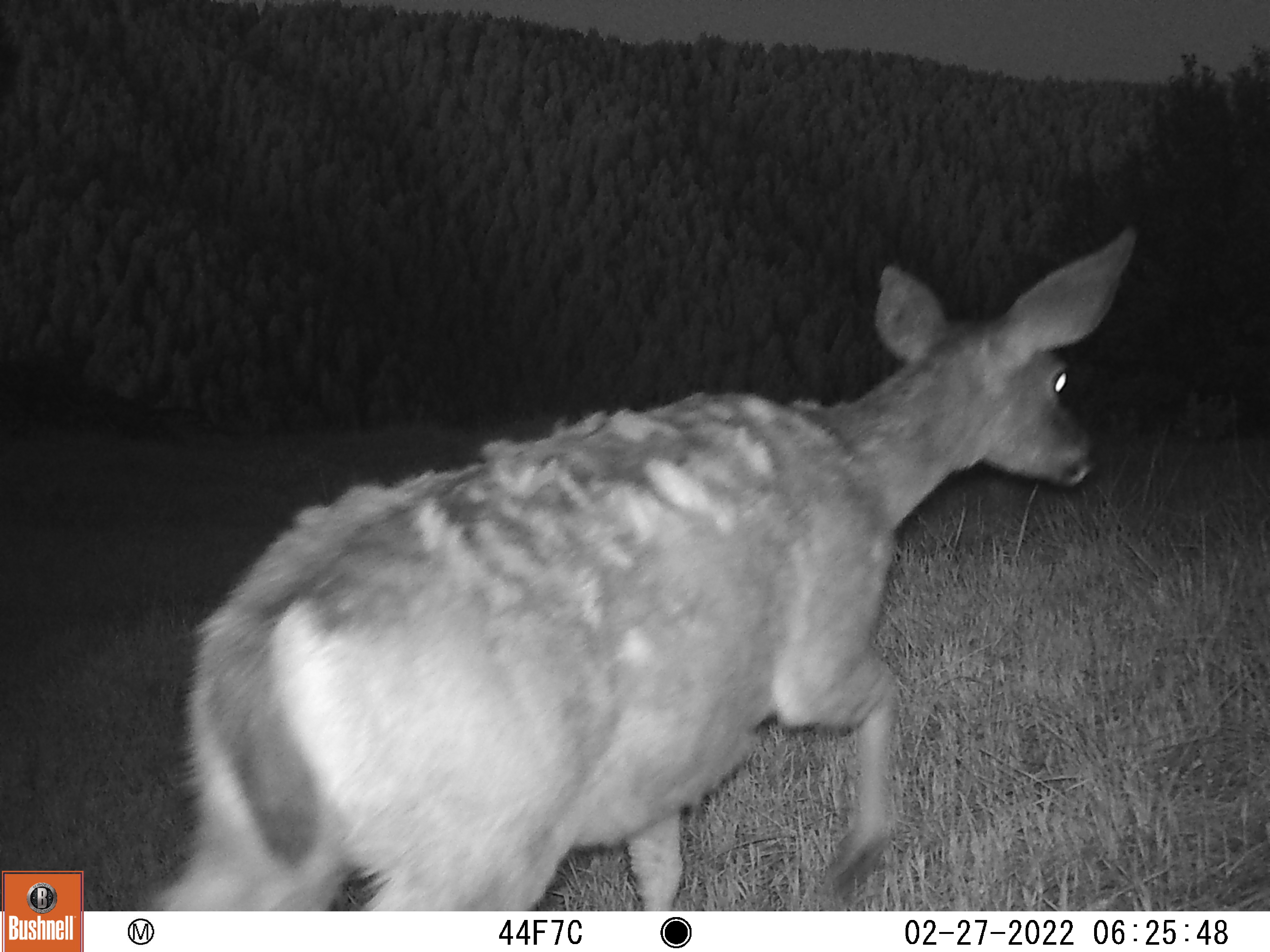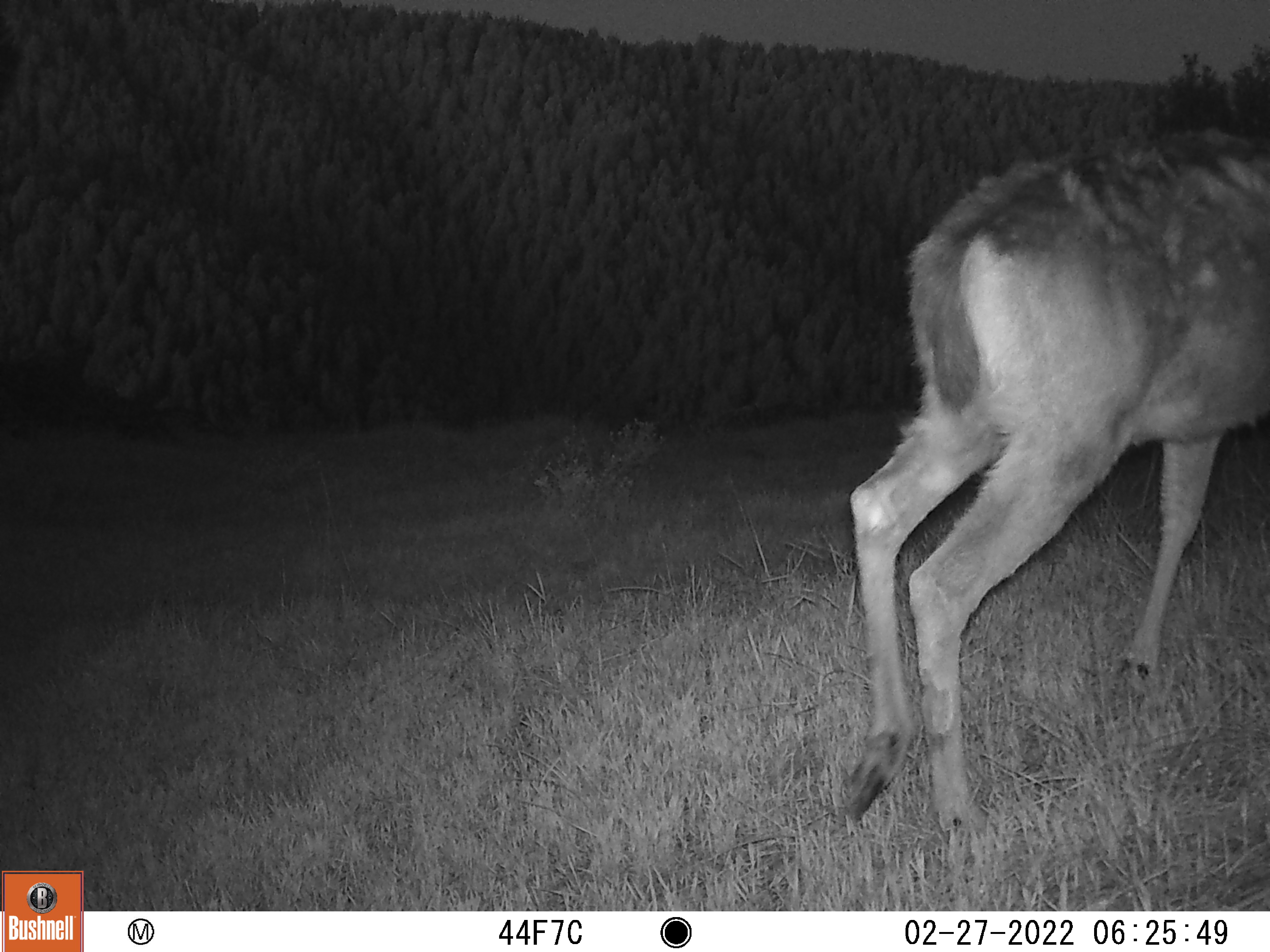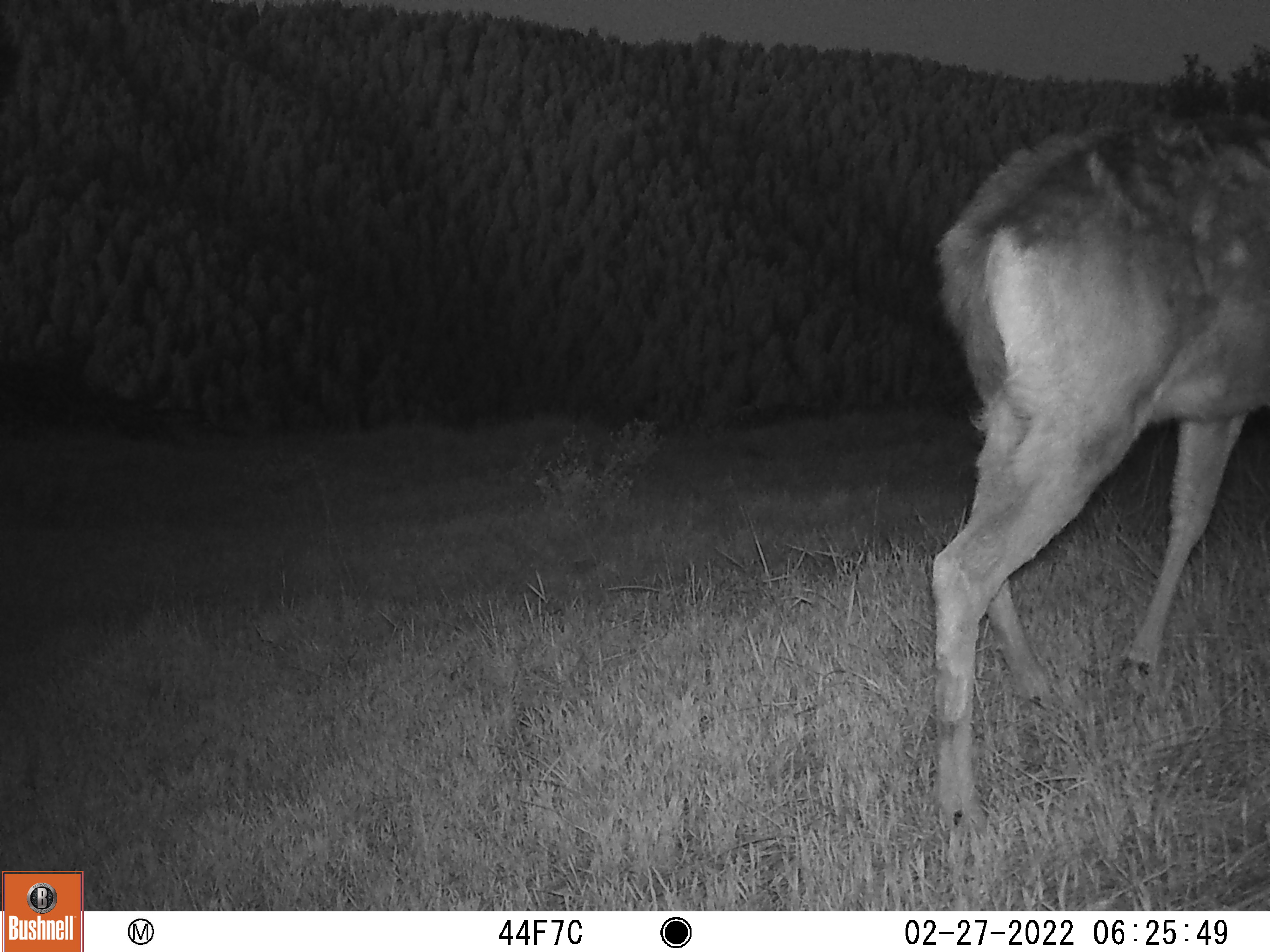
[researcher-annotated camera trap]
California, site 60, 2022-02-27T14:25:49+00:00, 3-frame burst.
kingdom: Animalia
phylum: Chordata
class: Mammalia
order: Artiodactyla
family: Cervidae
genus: Odocoileus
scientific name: Odocoileus hemionus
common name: mule deer